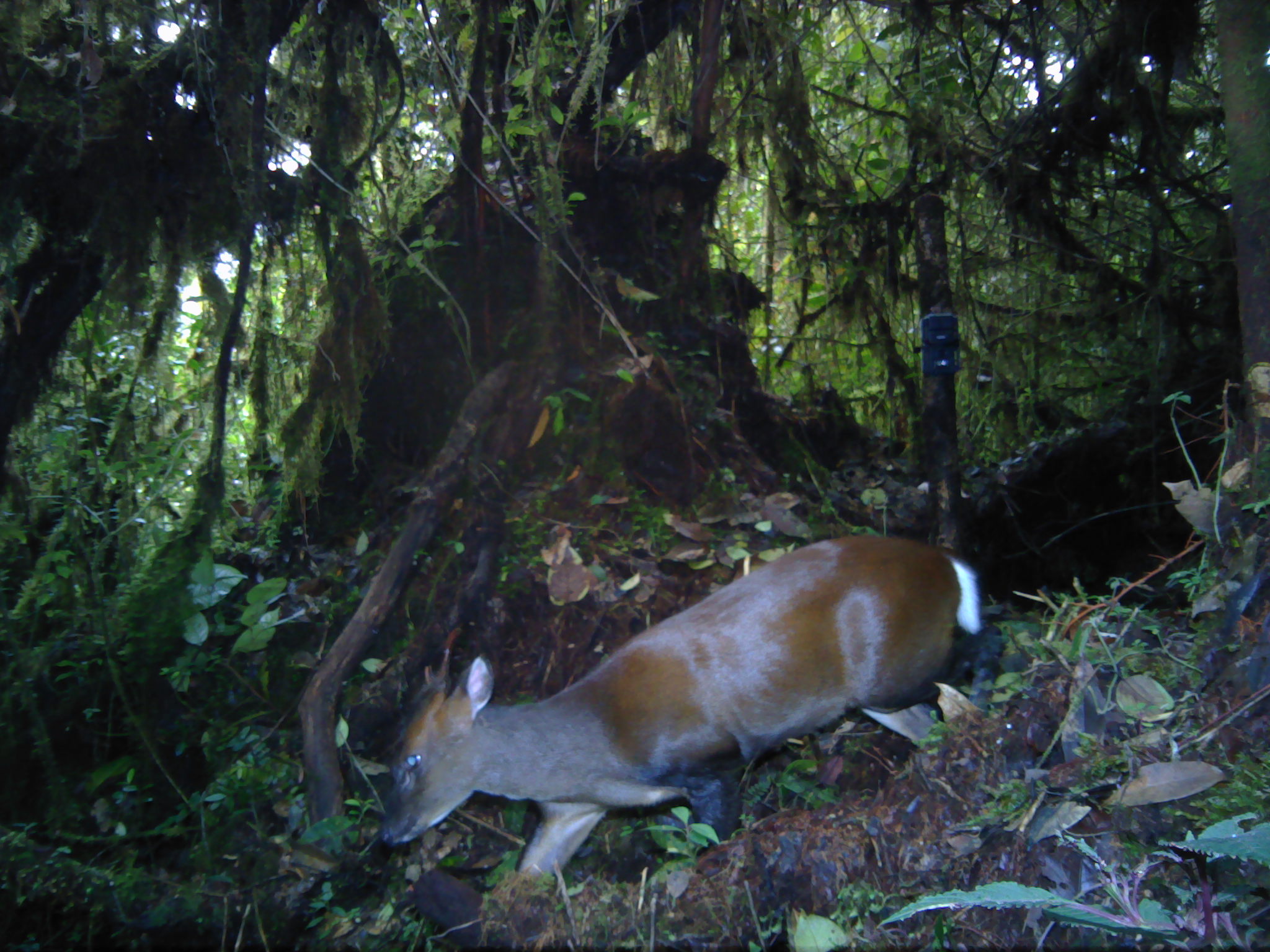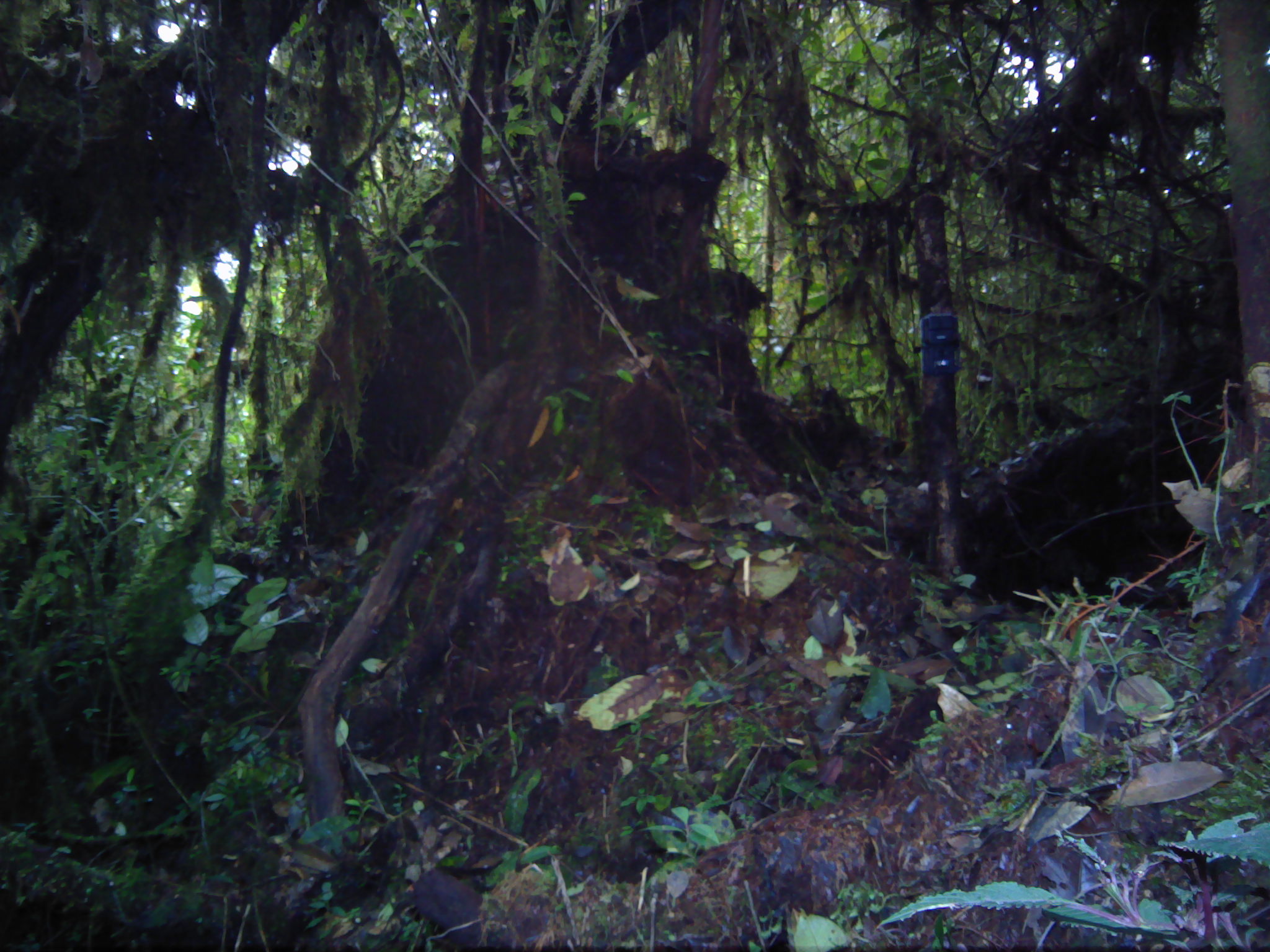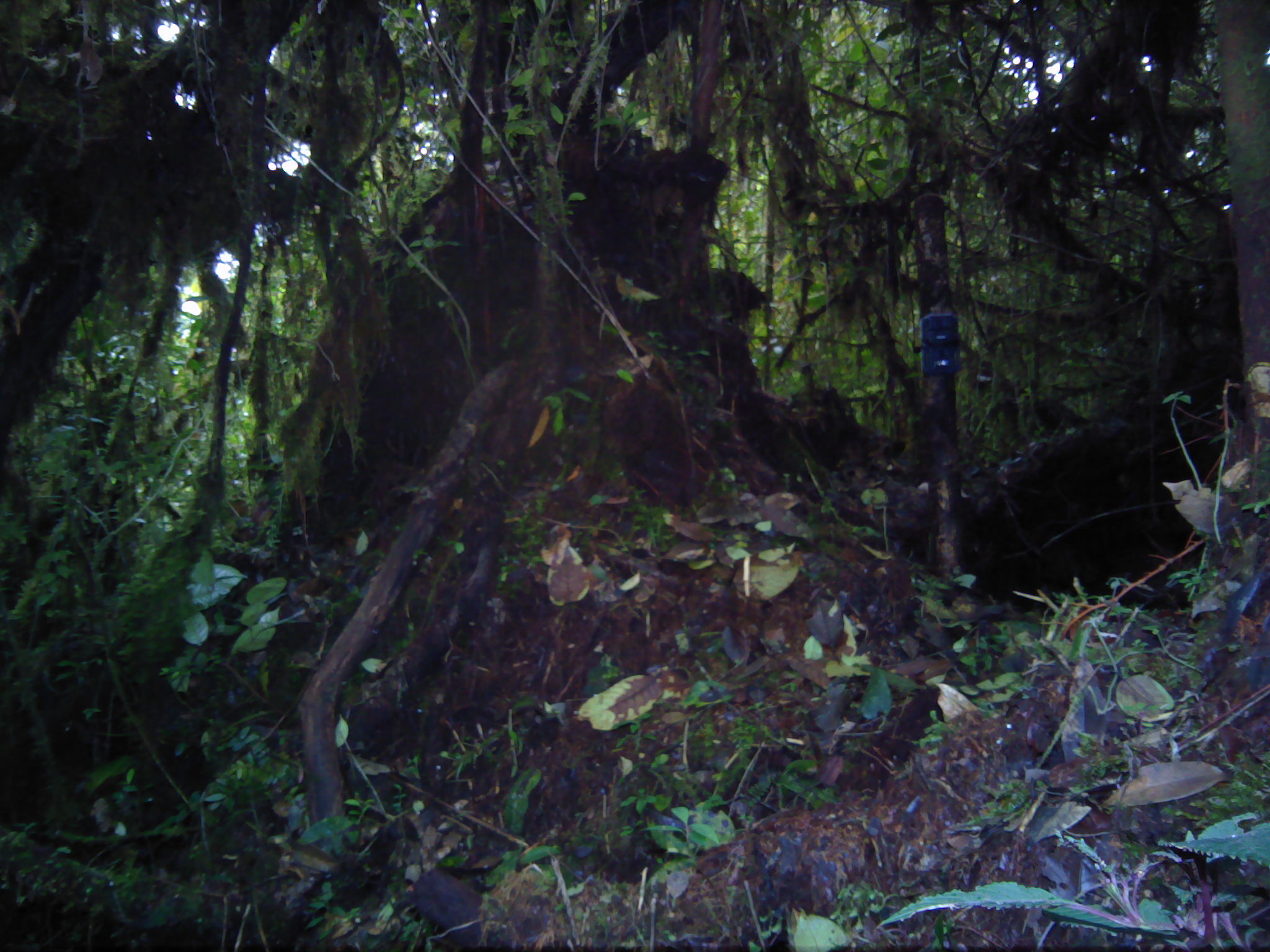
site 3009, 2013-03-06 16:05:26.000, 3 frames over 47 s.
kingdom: Animalia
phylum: Chordata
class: Mammalia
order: Artiodactyla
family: Cervidae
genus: Muntiacus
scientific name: Muntiacus muntjak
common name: southern red muntjac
Muntiacus muntjak (southern red muntjac), count 1.